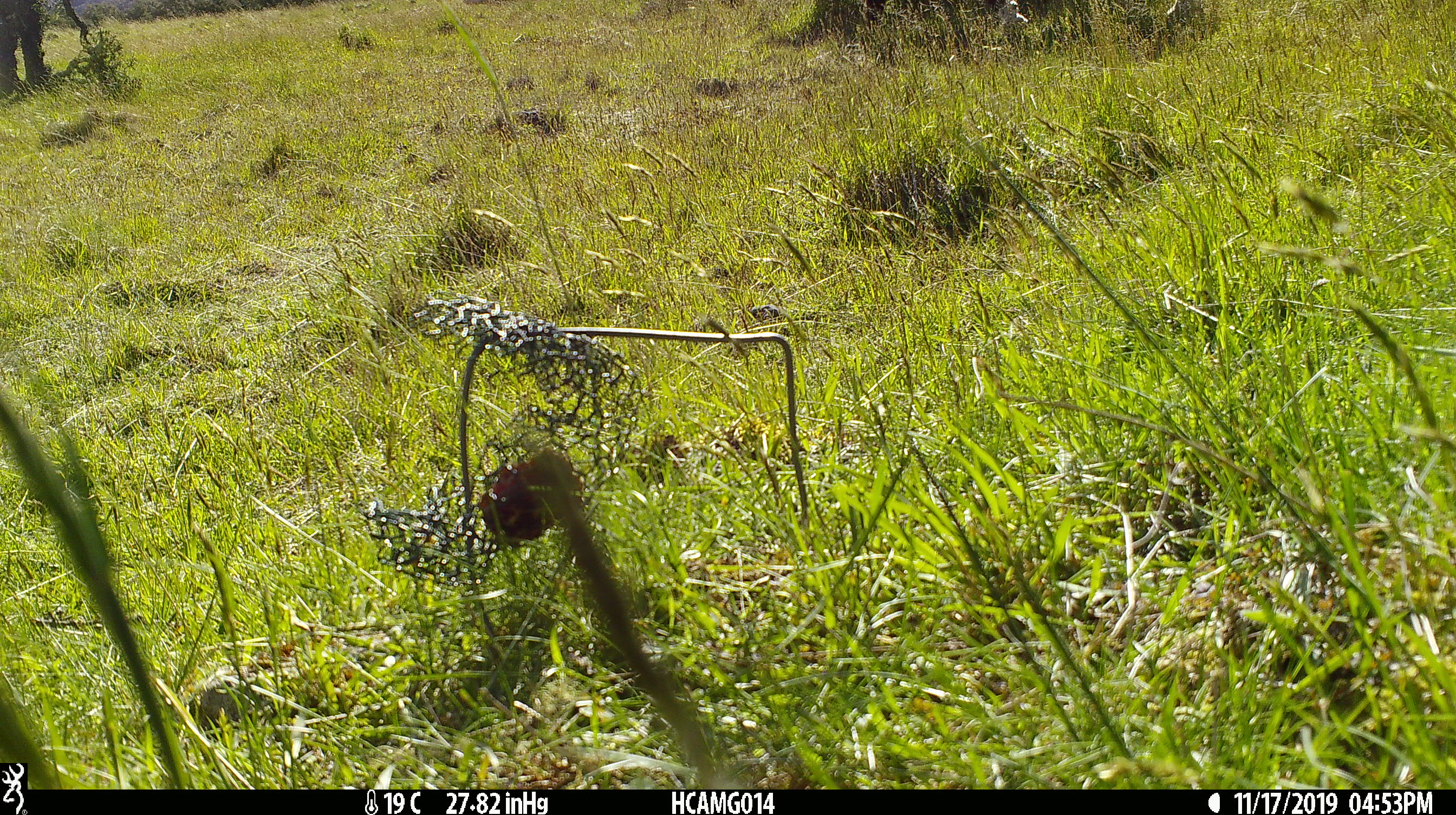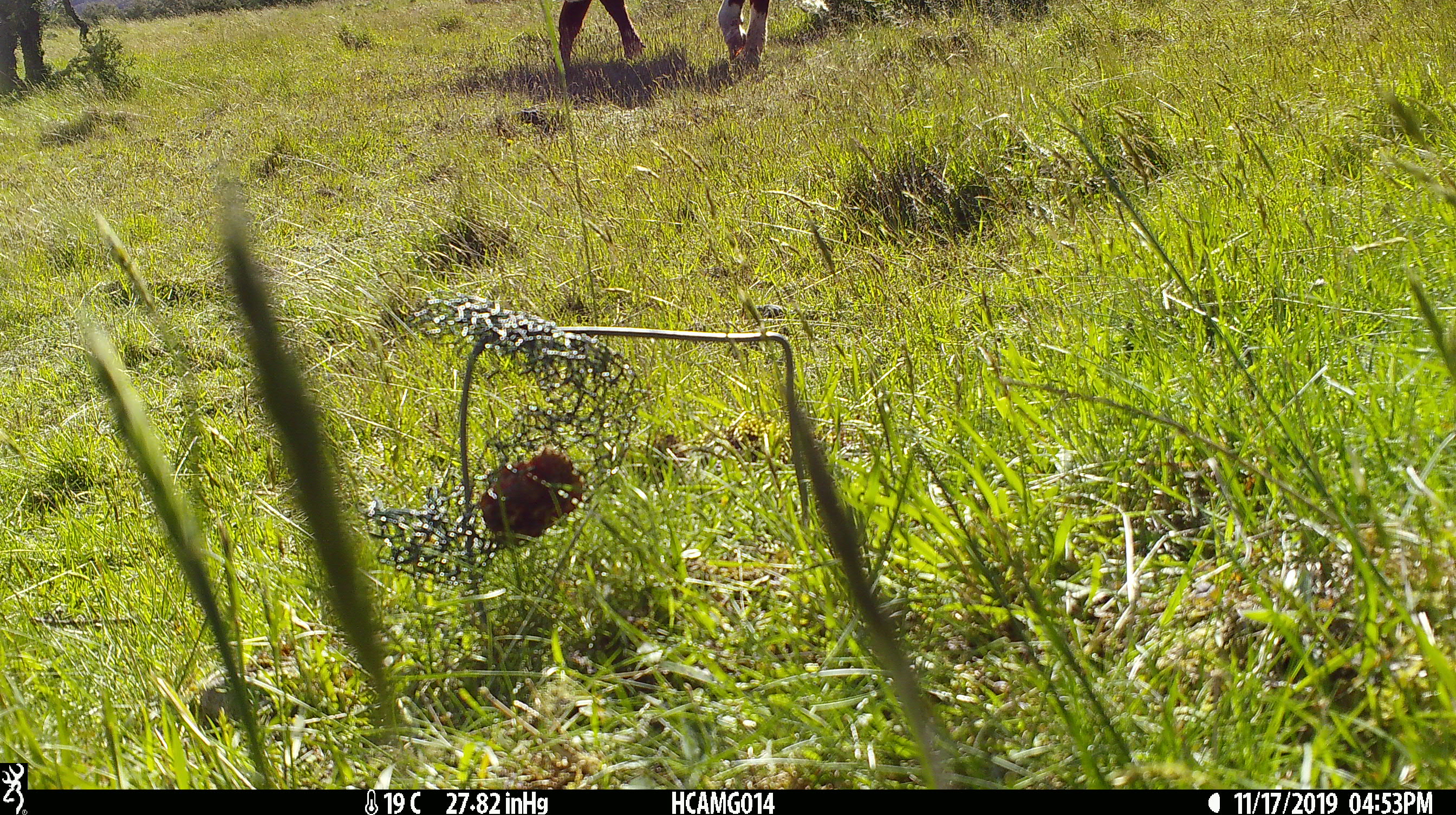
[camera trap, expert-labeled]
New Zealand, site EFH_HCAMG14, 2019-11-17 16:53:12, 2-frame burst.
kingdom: Animalia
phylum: Chordata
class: Mammalia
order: Artiodactyla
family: Bovidae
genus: Bos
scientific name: Bos taurus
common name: domestic cow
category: cow